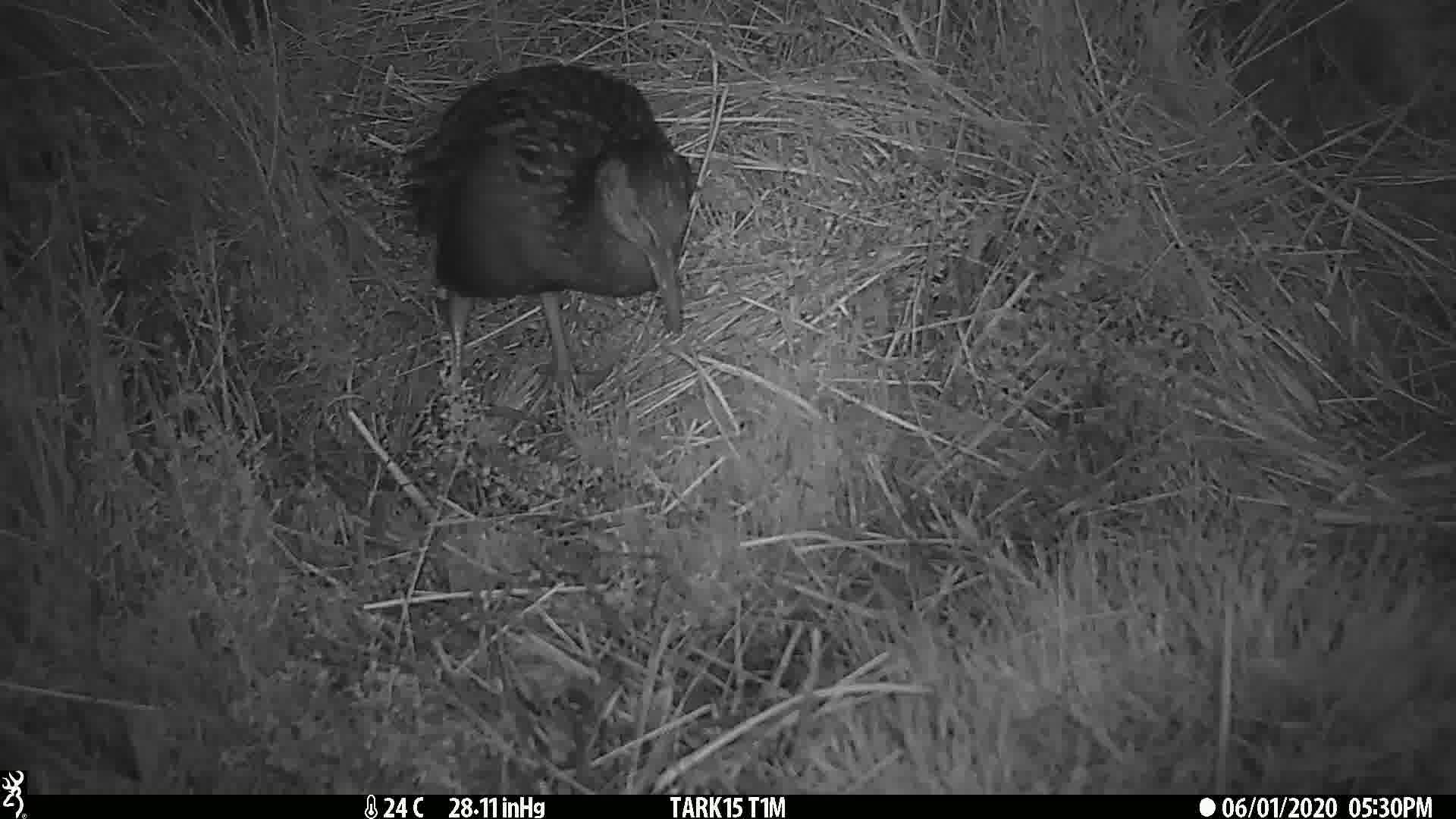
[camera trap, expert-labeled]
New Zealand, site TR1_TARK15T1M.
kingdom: Animalia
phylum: Chordata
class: Aves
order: Gruiformes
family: Rallidae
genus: Gallirallus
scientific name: Gallirallus australis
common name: weka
Weka (Gallirallus australis).